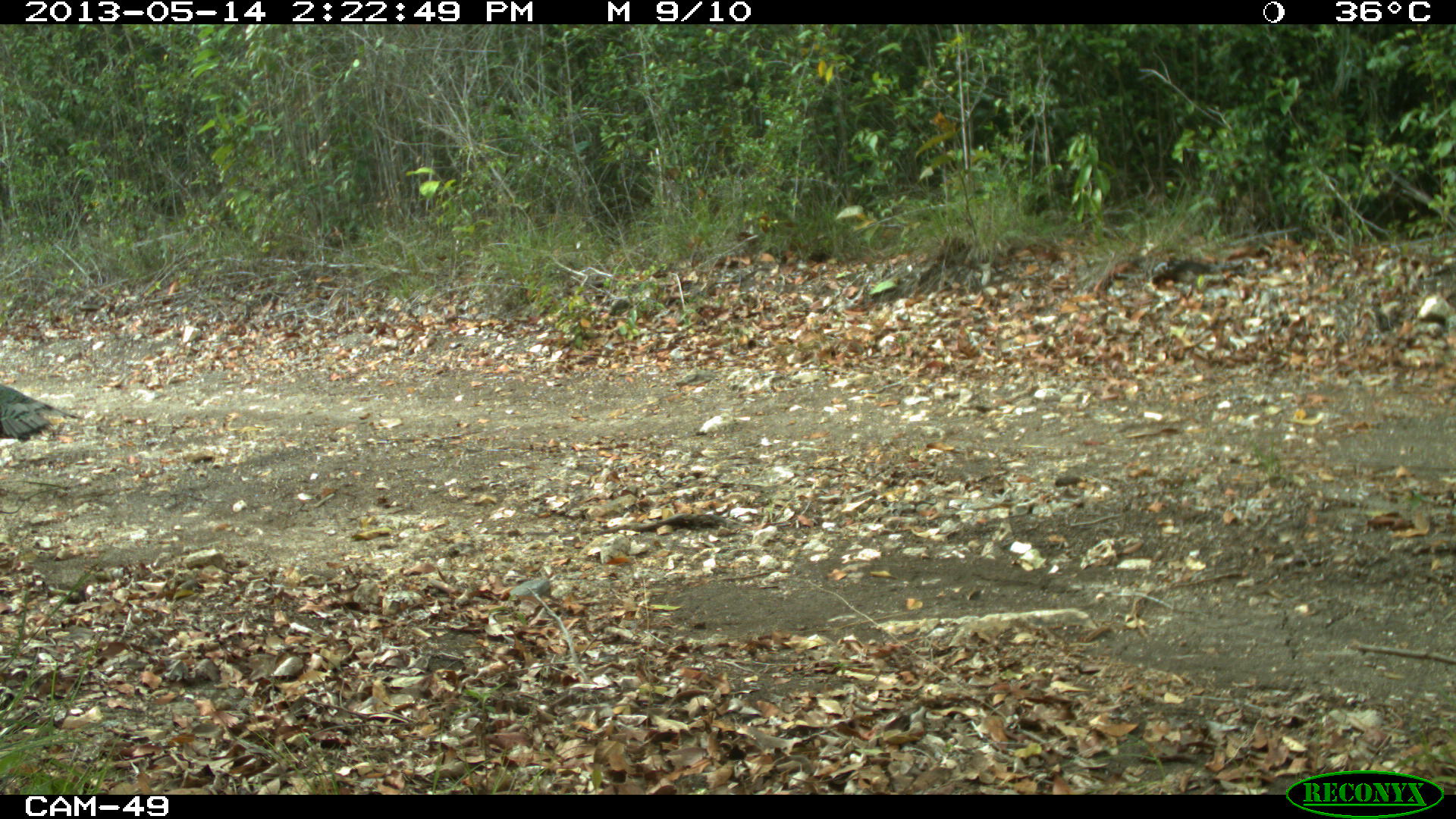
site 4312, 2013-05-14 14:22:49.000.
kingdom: Animalia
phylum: Chordata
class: Aves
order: Galliformes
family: Phasianidae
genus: Meleagris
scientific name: Meleagris ocellata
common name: ocellated turkey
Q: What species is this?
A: Meleagris ocellata (ocellated turkey).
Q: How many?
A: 4.